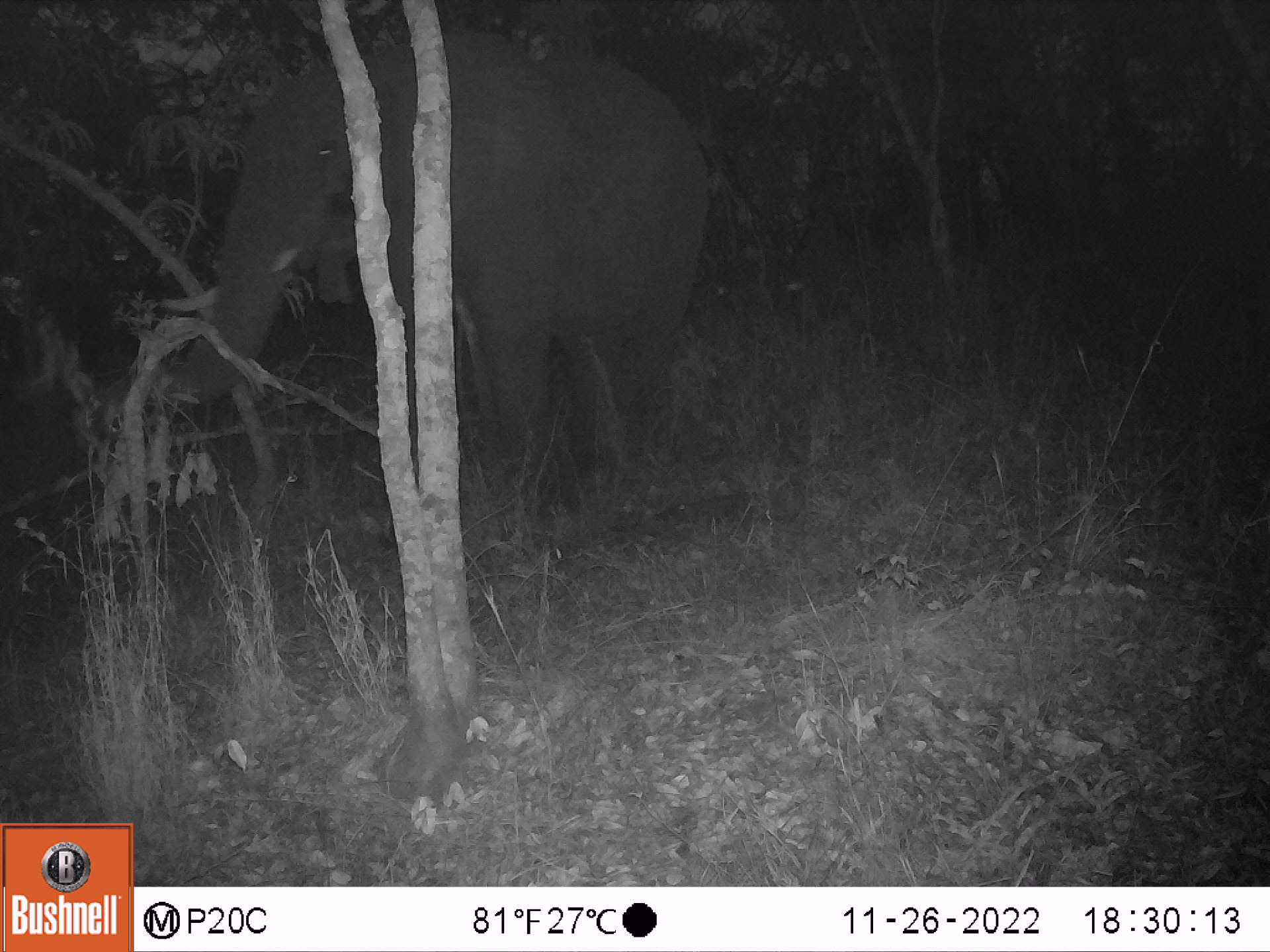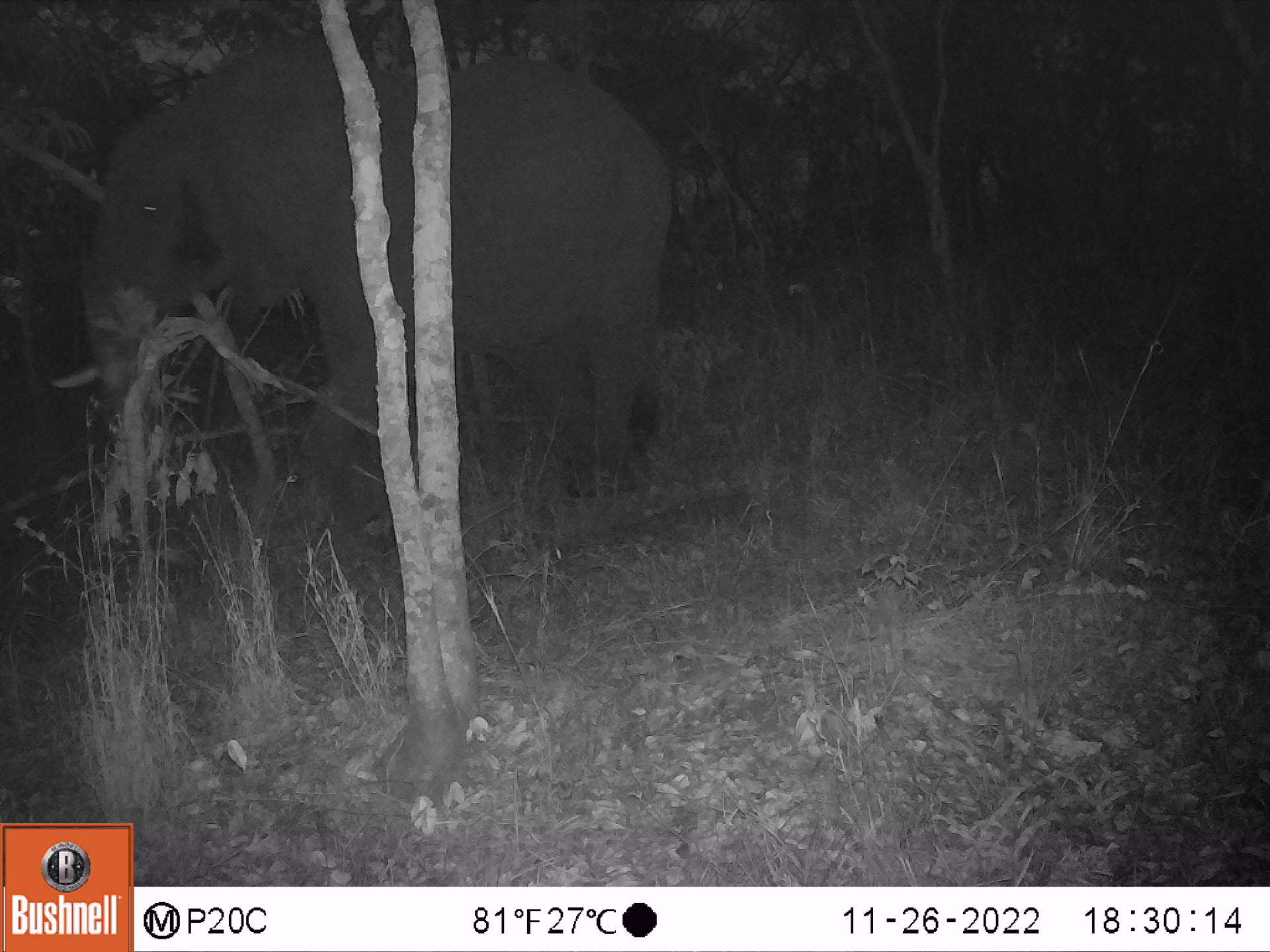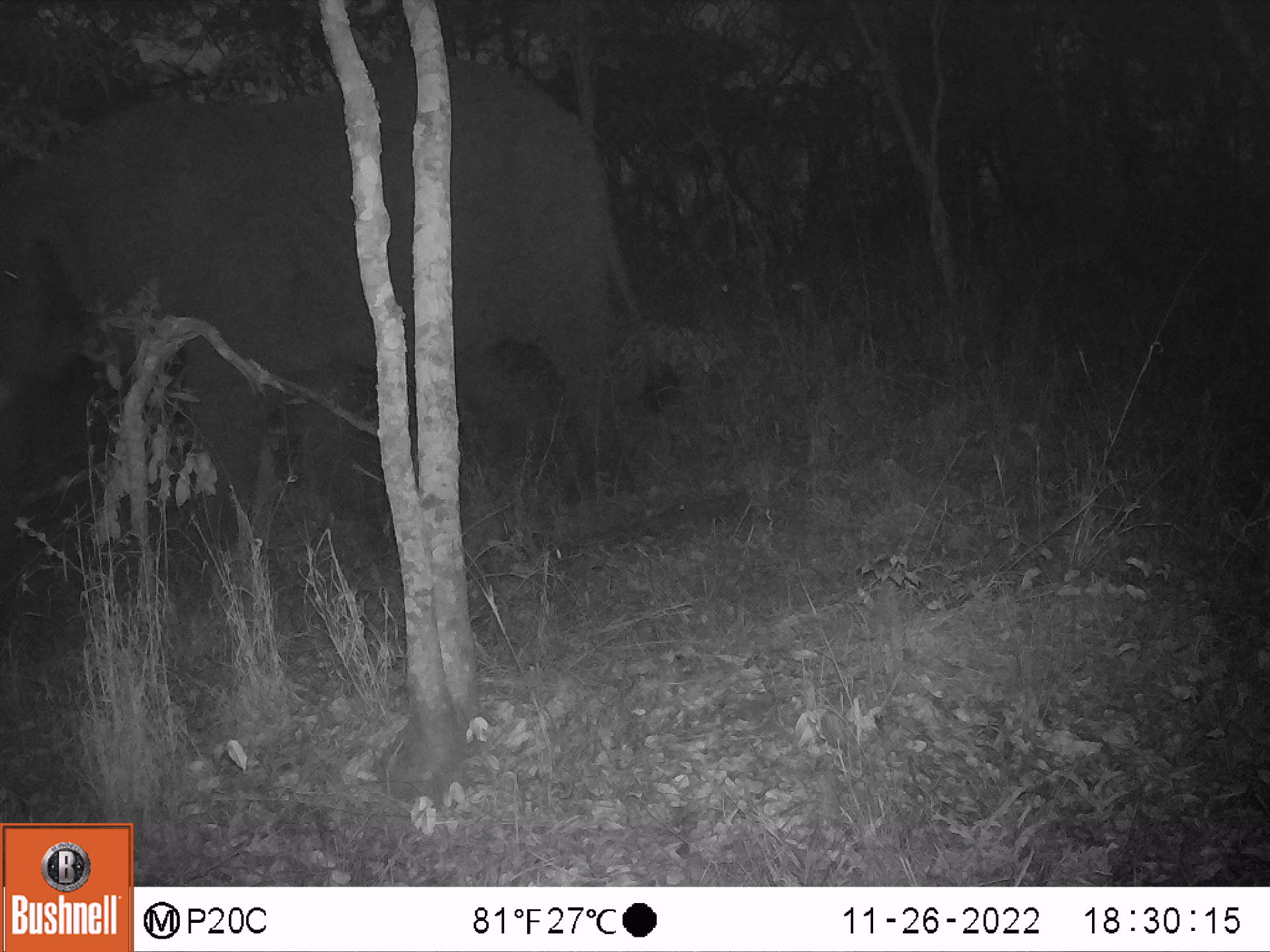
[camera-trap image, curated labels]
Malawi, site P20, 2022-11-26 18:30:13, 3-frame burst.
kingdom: Animalia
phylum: Chordata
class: Mammalia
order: Proboscidea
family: Elephantidae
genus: Loxodonta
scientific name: Loxodonta africana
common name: african savanna elephant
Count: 1.